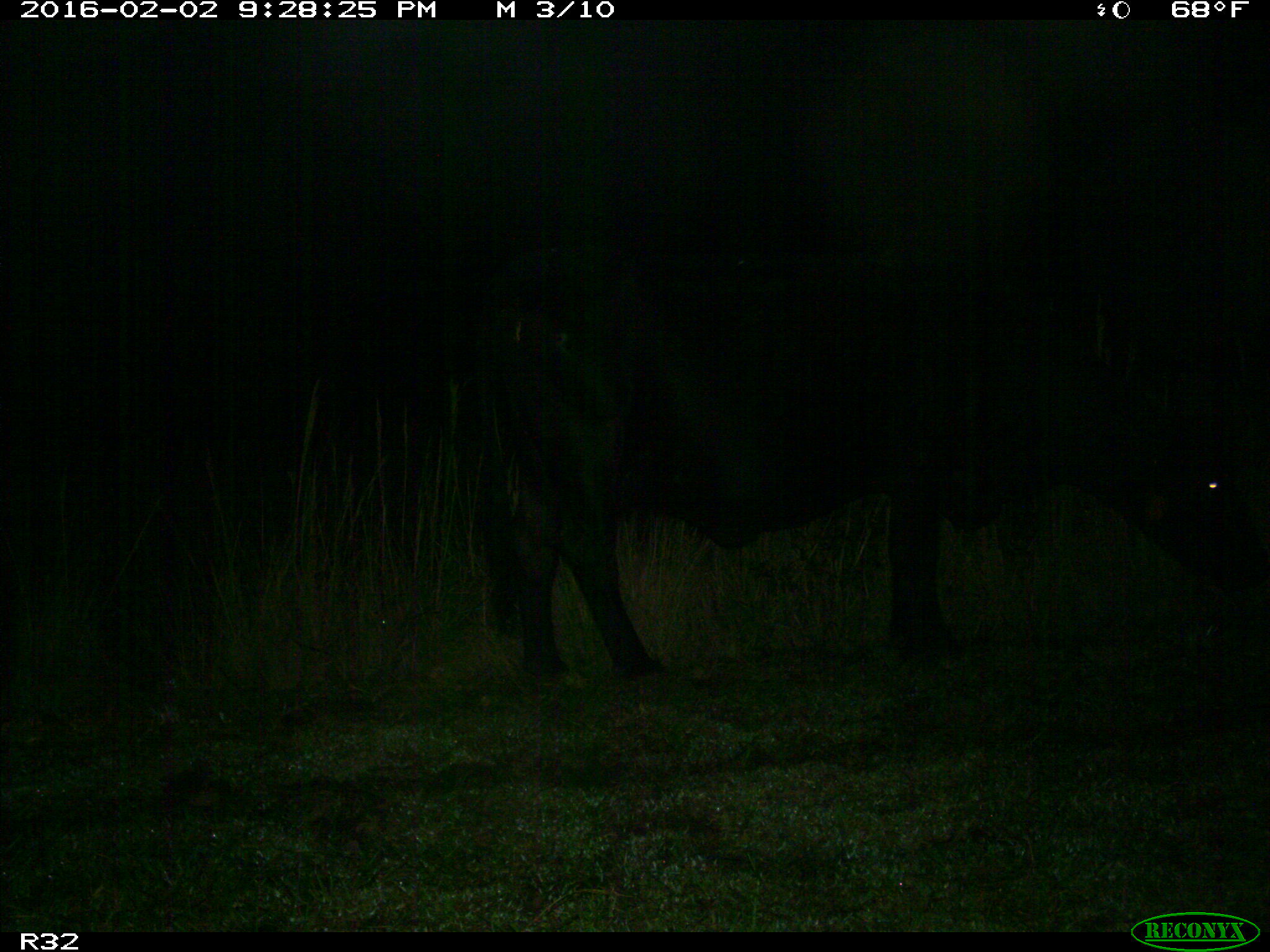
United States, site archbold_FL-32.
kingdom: Animalia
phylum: Chordata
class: Mammalia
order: Artiodactyla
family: Bovidae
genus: Bos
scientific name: Bos taurus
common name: domestic cow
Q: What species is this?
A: Bos taurus (domestic cow).